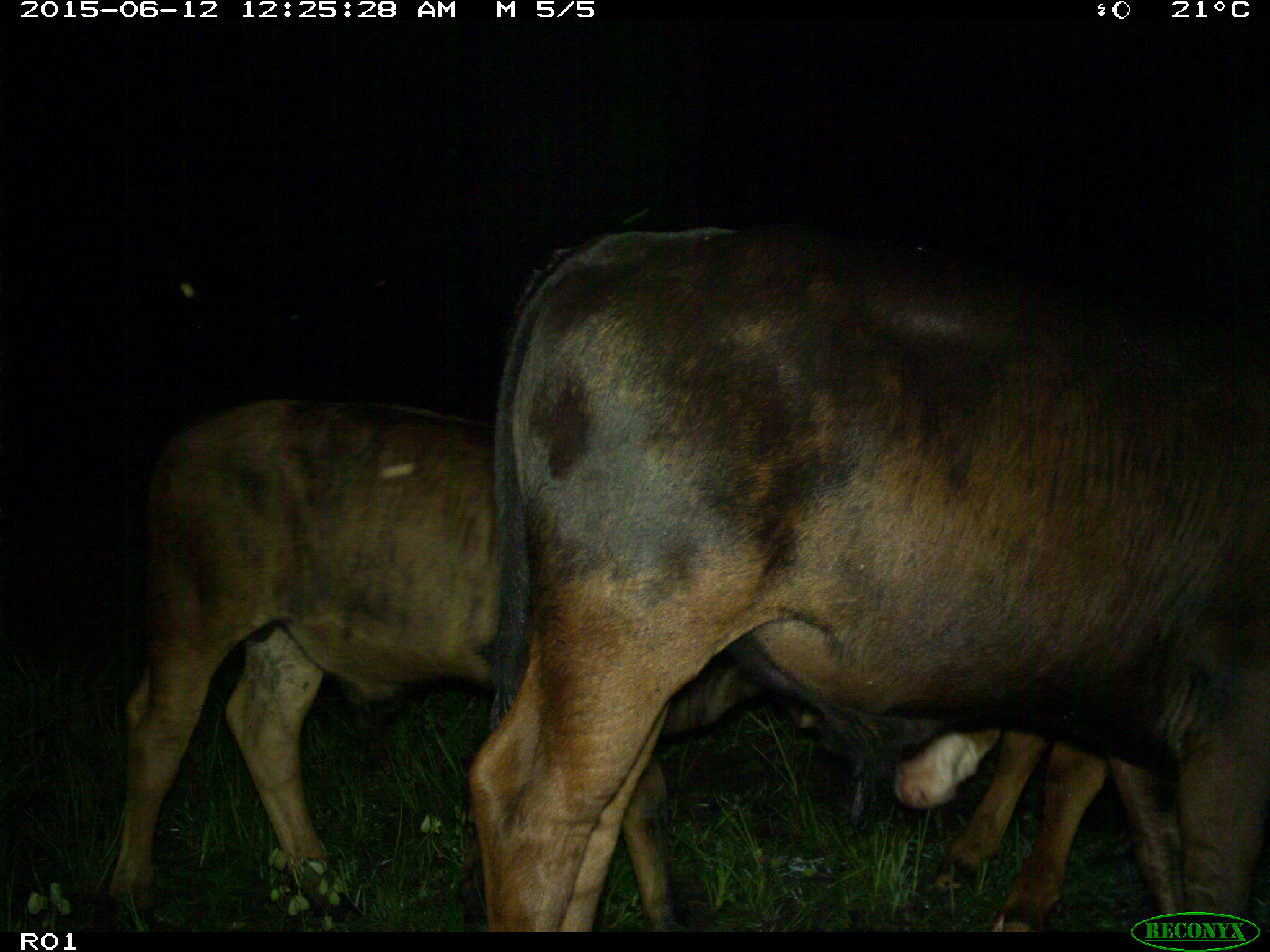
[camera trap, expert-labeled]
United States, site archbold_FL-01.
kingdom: Animalia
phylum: Chordata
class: Mammalia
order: Artiodactyla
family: Bovidae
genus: Bos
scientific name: Bos taurus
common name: domestic cow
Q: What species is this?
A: Bos taurus (domestic cow).